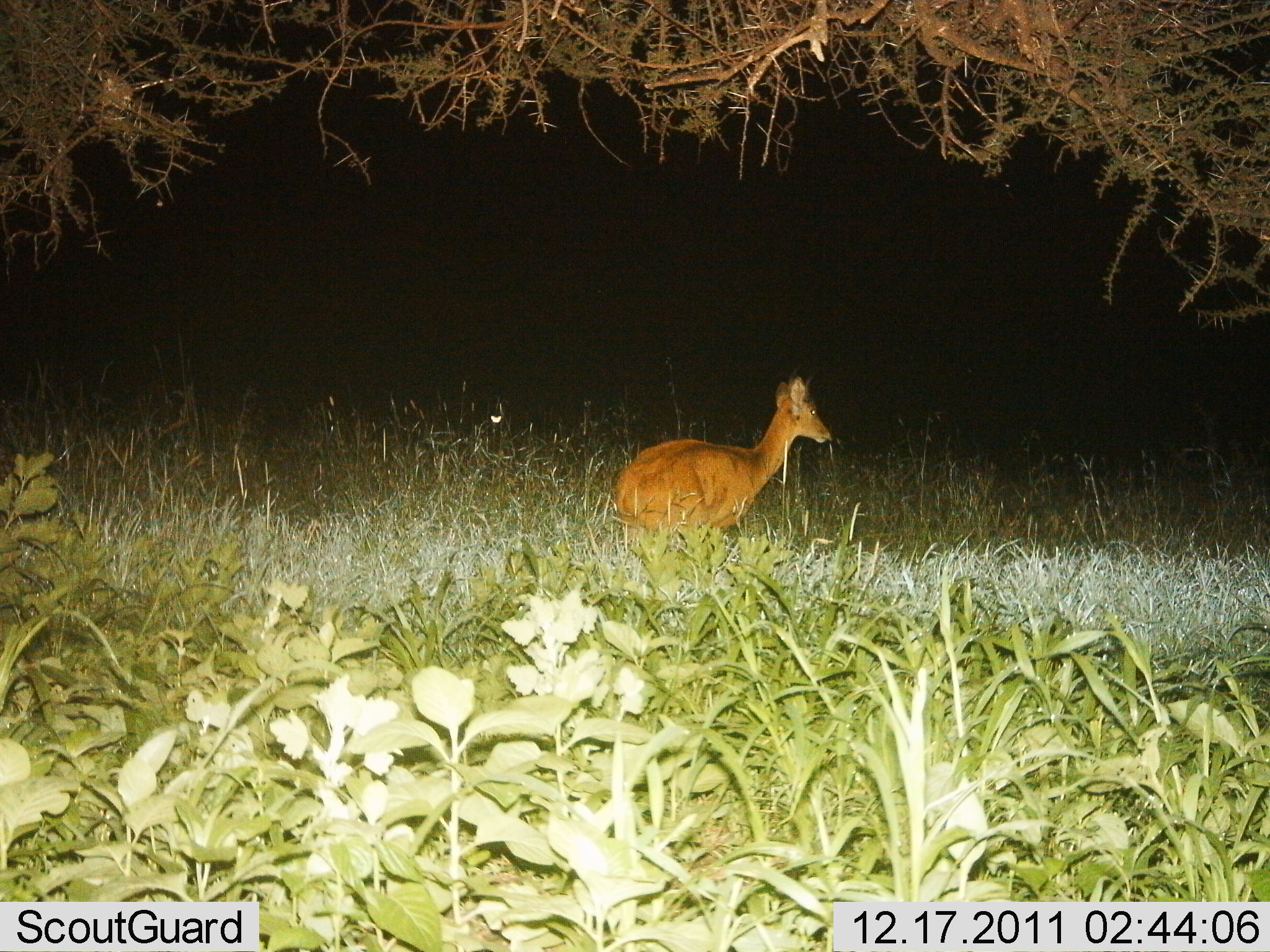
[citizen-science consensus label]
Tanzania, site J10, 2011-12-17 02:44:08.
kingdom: Animalia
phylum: Chordata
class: Mammalia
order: Artiodactyla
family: Bovidae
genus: Redunca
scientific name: Redunca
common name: reedbuck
Reedbuck (Redunca), count 1. Behavior (volunteer vote fractions): standing 73%, resting 0%, moving 27%, interacting 0%. Young present (vote fraction): 0%. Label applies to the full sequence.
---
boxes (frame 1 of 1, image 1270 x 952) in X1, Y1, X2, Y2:
animal: 609, 365, 833, 559